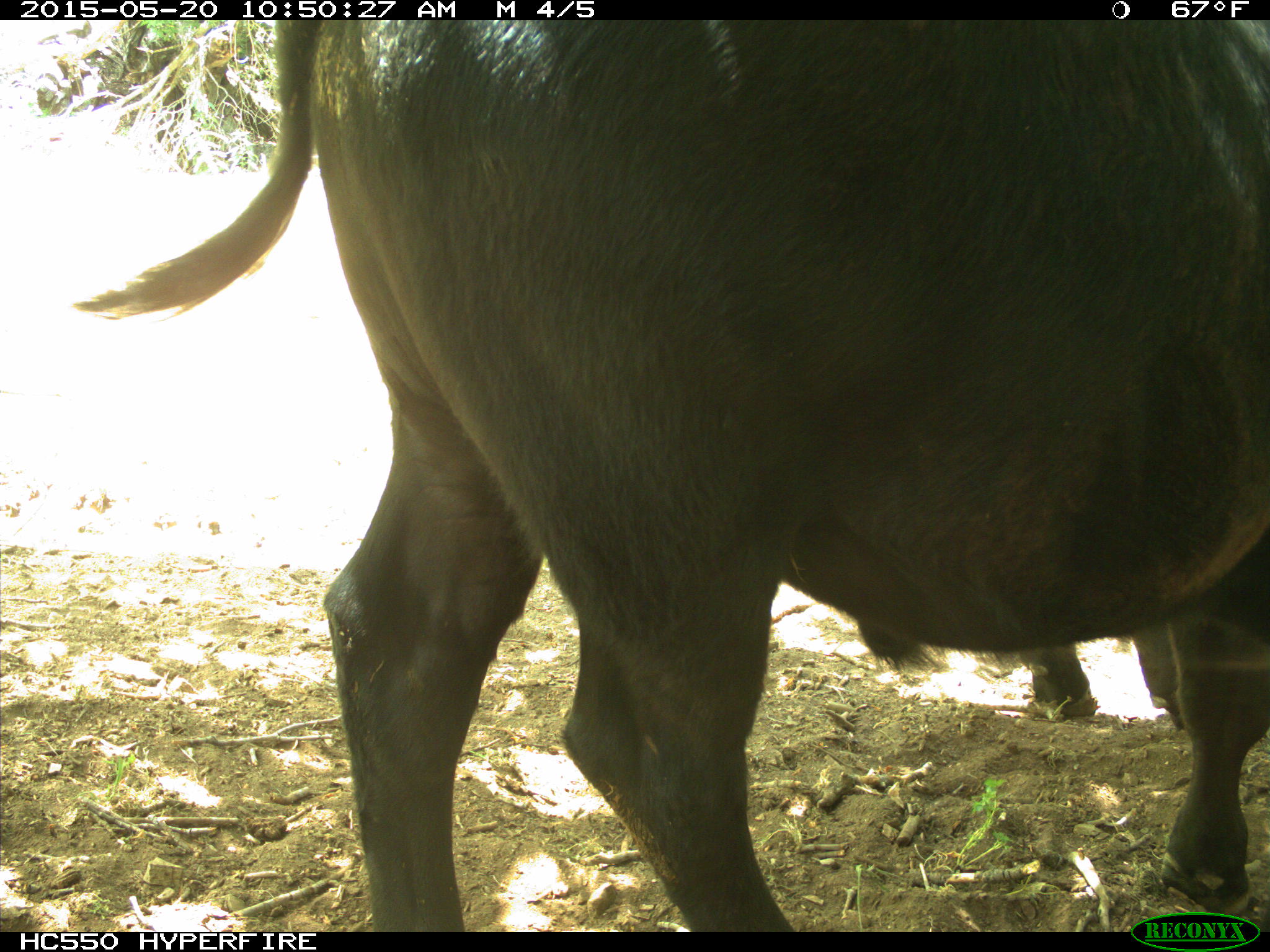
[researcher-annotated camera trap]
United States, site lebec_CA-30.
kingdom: Animalia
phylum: Chordata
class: Mammalia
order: Artiodactyla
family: Bovidae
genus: Bos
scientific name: Bos taurus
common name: domestic cow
Bos taurus (domestic cow).